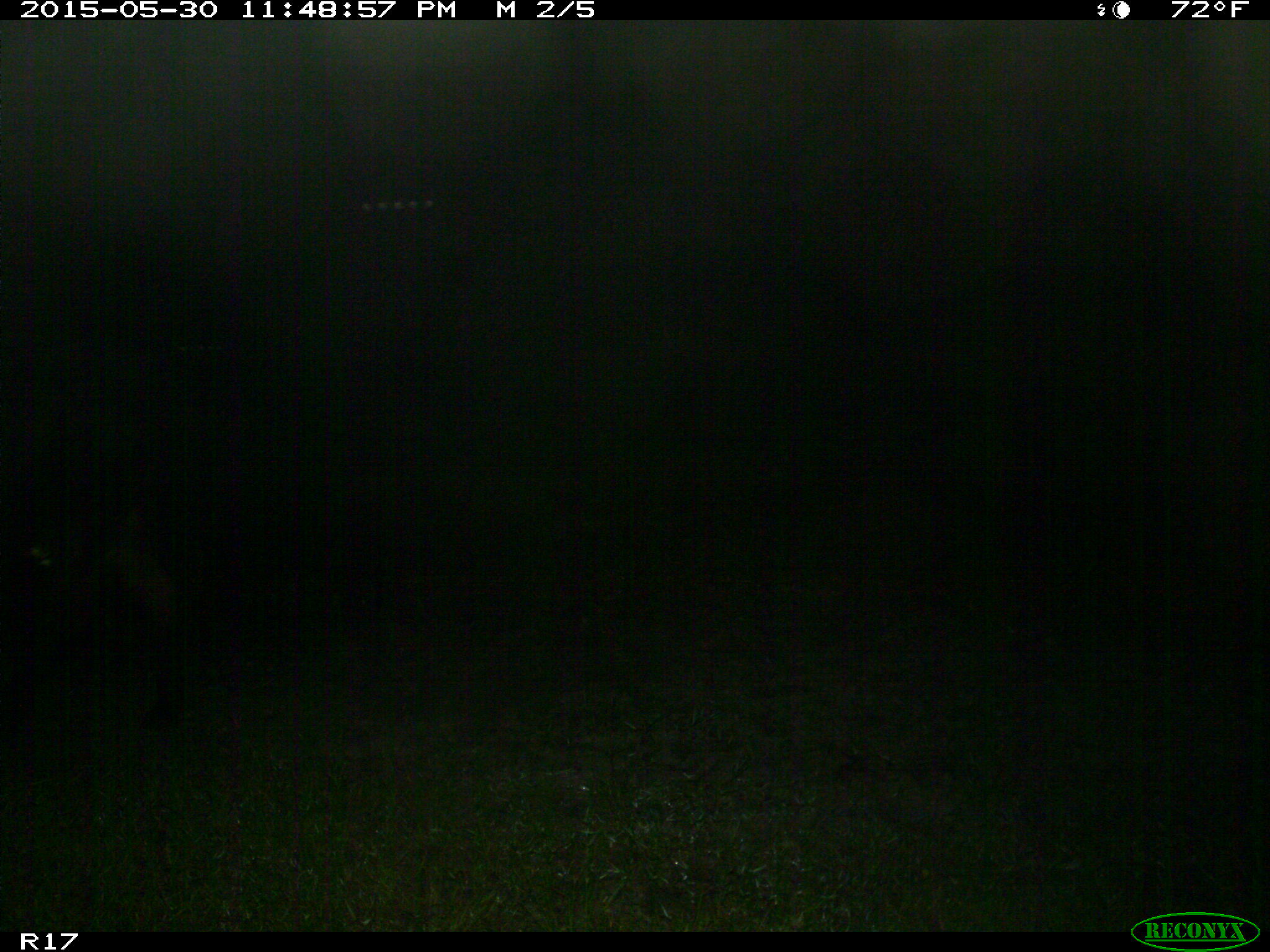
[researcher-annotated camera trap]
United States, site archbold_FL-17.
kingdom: Animalia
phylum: Chordata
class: Mammalia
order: Artiodactyla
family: Bovidae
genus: Bos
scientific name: Bos taurus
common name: domestic cow